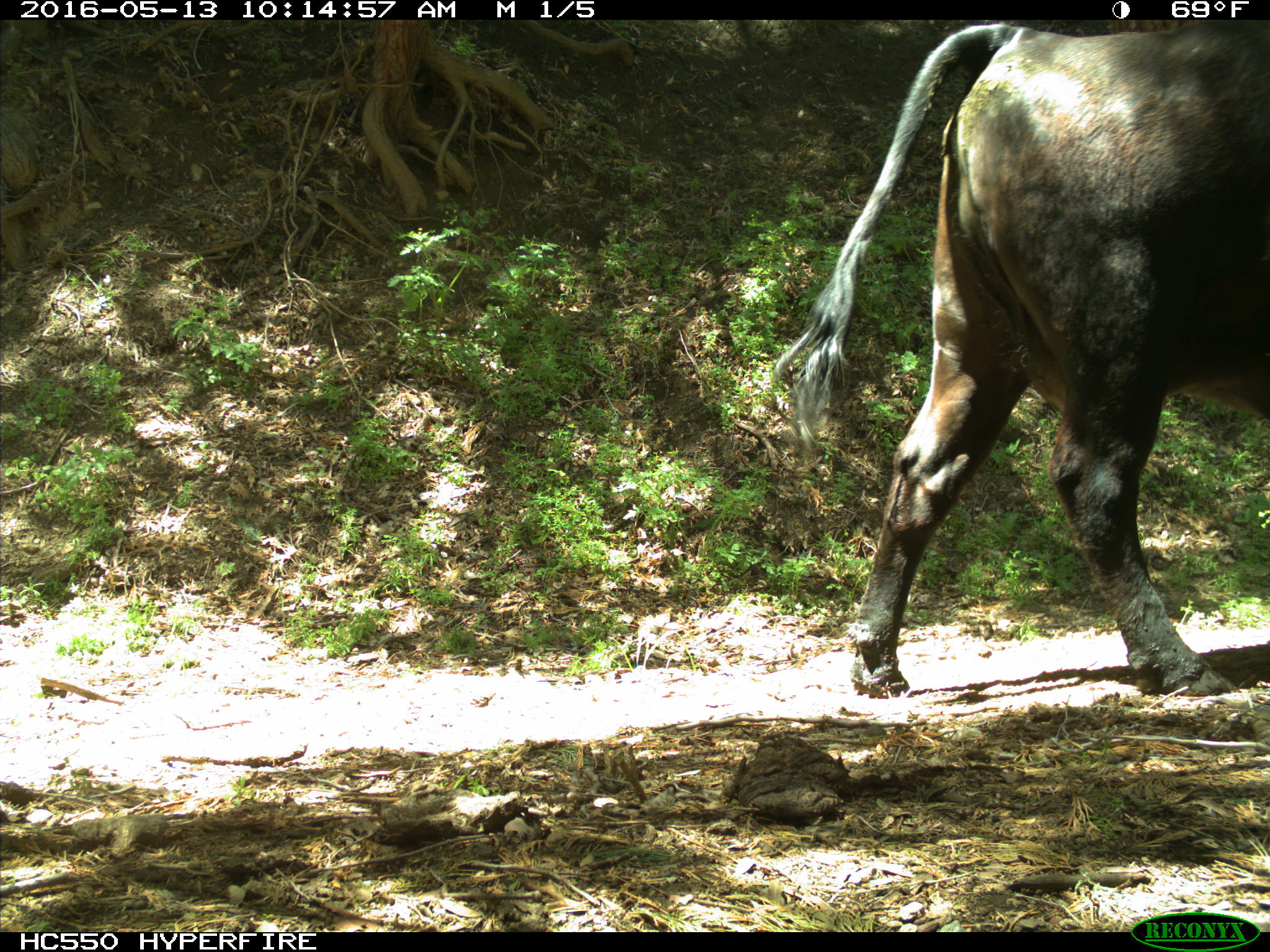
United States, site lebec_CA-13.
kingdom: Animalia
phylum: Chordata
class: Mammalia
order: Artiodactyla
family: Bovidae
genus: Bos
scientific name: Bos taurus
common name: domestic cow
Bos taurus (domestic cow).